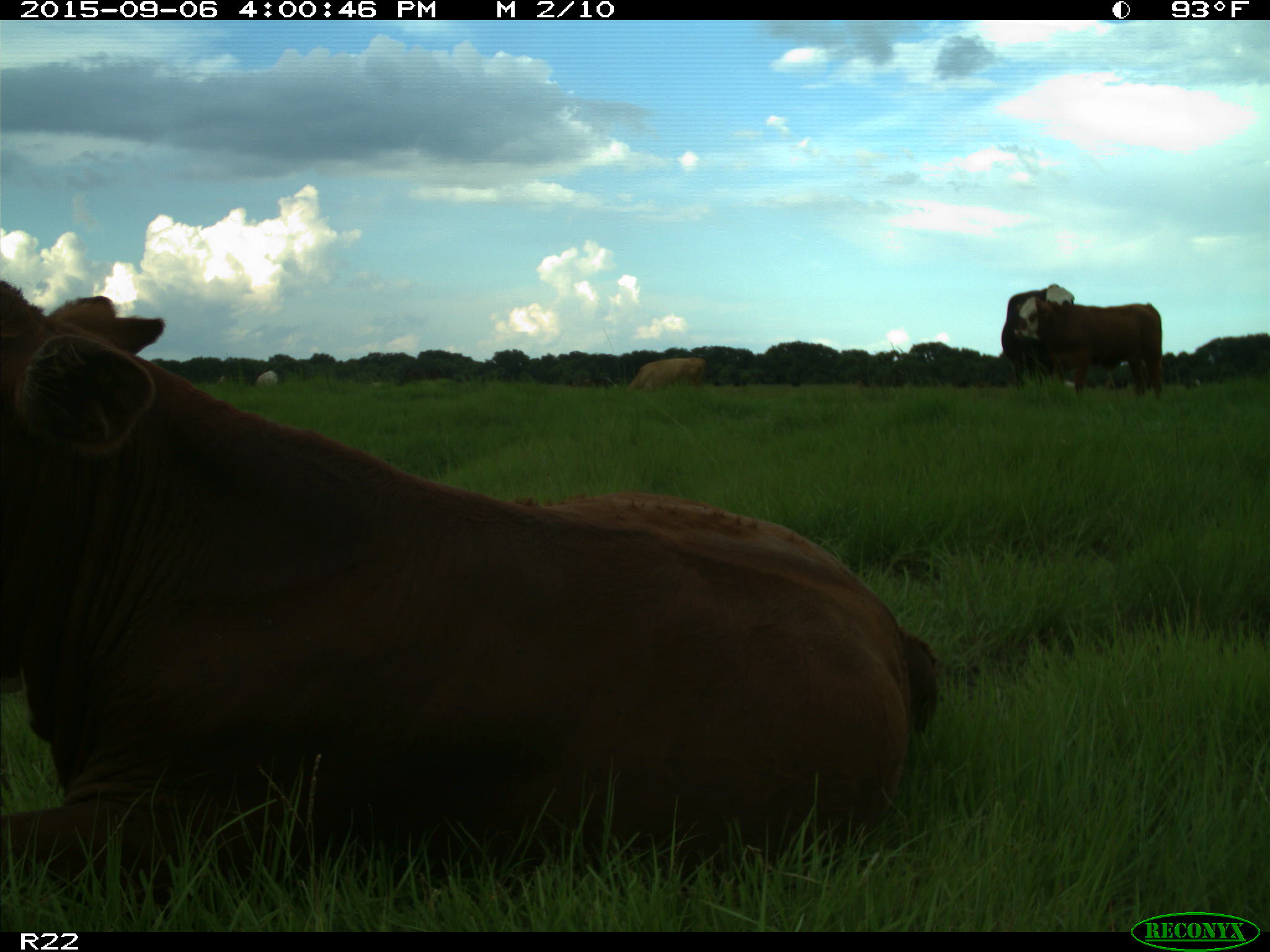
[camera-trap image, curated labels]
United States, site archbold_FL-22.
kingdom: Animalia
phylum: Chordata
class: Mammalia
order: Artiodactyla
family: Bovidae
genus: Bos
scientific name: Bos taurus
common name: domestic cow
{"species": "Bos taurus (domestic cow)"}